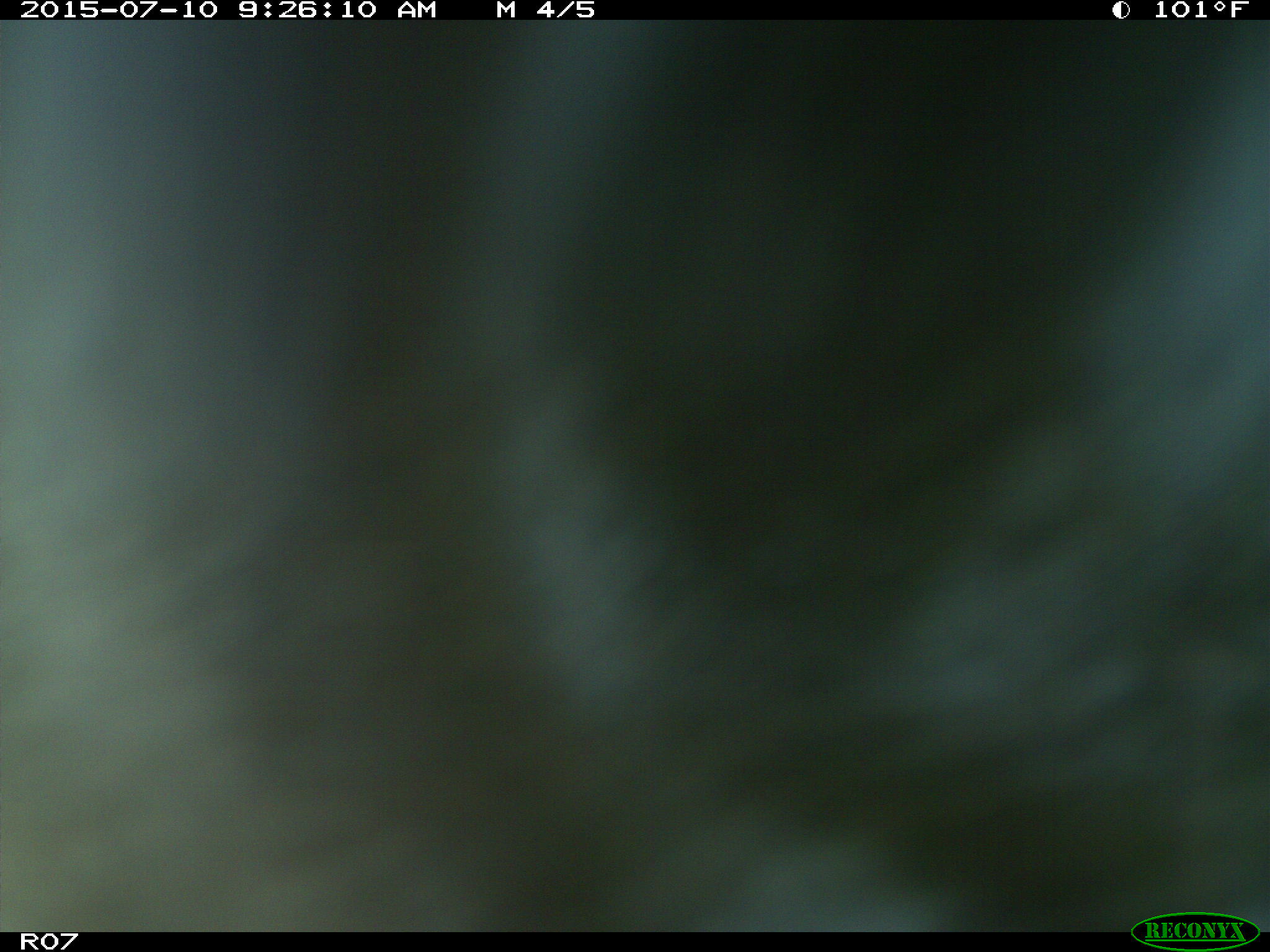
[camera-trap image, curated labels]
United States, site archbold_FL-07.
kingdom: Animalia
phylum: Chordata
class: Mammalia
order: Artiodactyla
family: Bovidae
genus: Bos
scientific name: Bos taurus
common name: domestic cow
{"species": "Bos taurus (domestic cow)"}